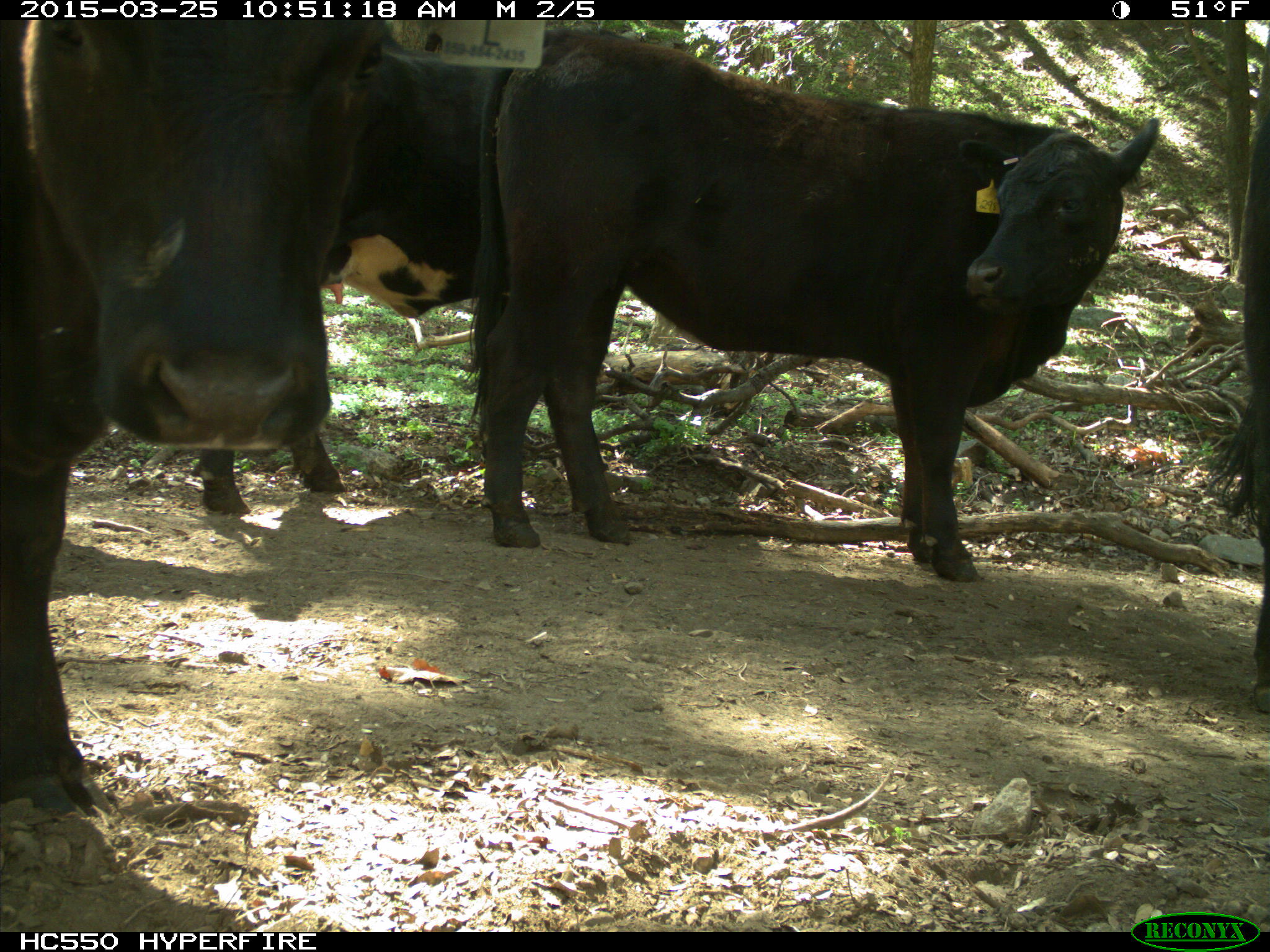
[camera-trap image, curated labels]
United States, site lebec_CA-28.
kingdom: Animalia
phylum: Chordata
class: Mammalia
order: Artiodactyla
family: Bovidae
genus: Bos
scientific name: Bos taurus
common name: domestic cow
Bos taurus (domestic cow).